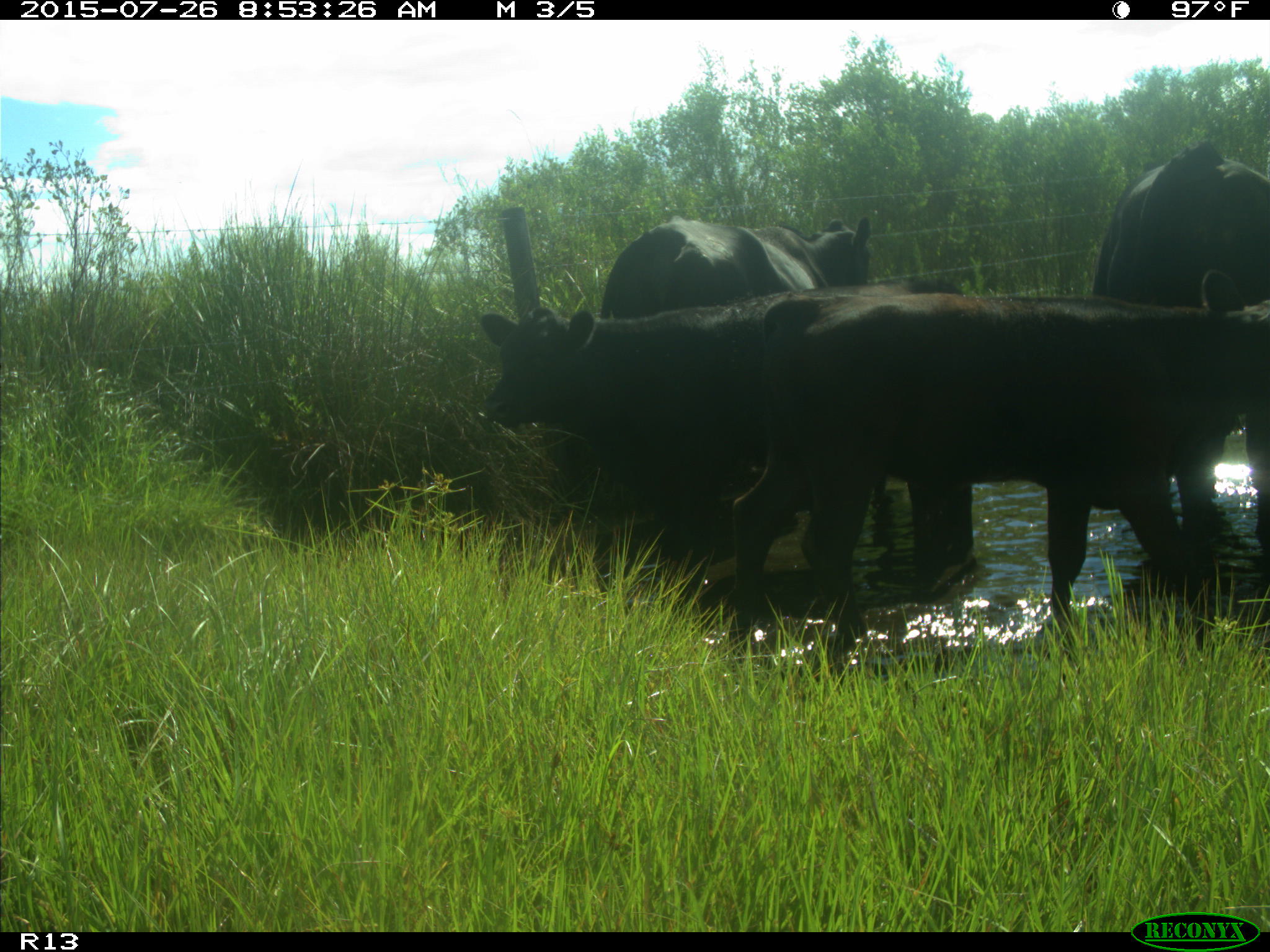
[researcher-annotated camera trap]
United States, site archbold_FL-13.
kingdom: Animalia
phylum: Chordata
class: Mammalia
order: Artiodactyla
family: Bovidae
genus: Bos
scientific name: Bos taurus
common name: domestic cow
Bos taurus (domestic cow).